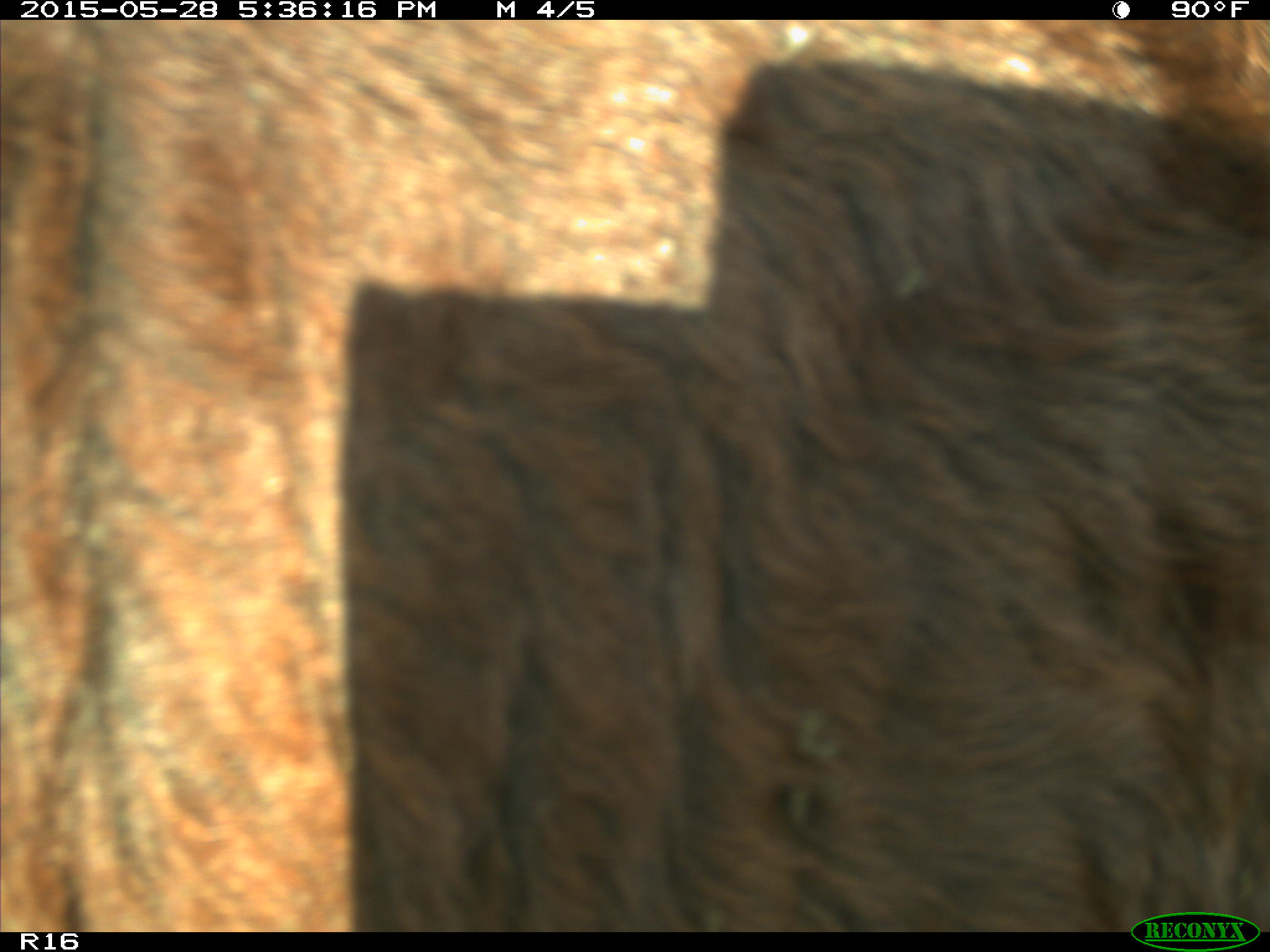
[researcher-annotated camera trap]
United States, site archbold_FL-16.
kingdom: Animalia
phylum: Chordata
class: Mammalia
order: Artiodactyla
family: Bovidae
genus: Bos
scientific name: Bos taurus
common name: domestic cow